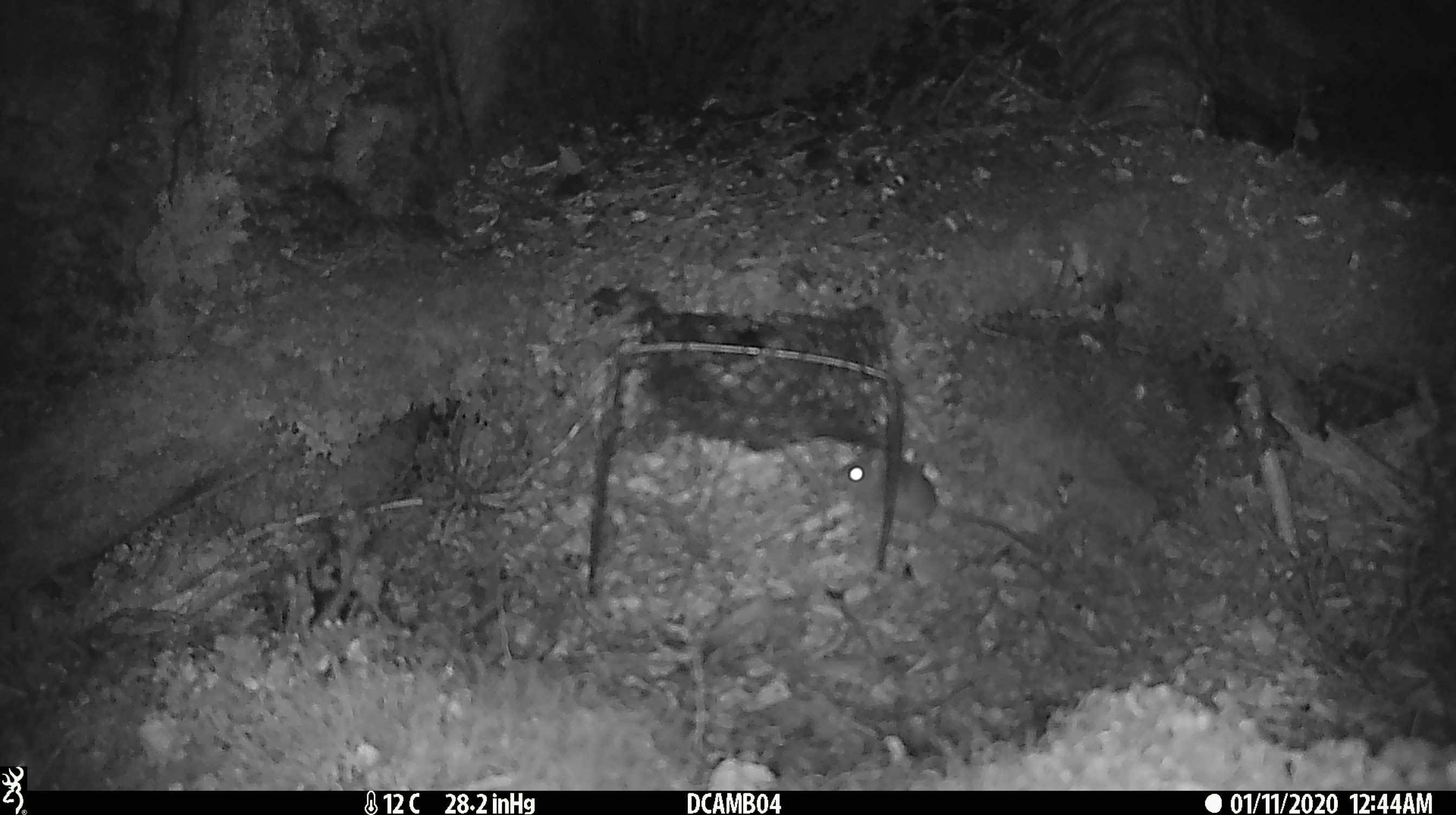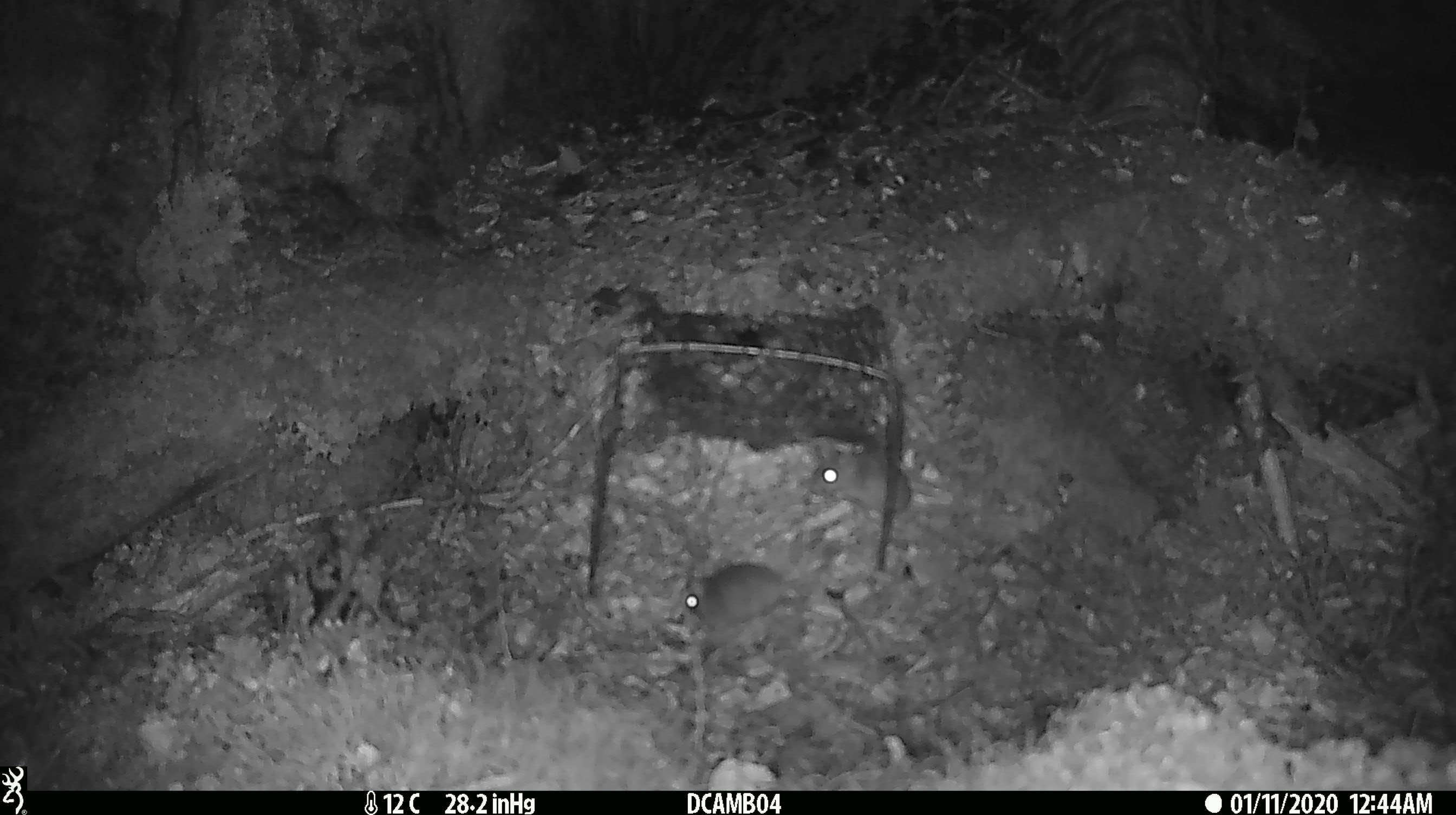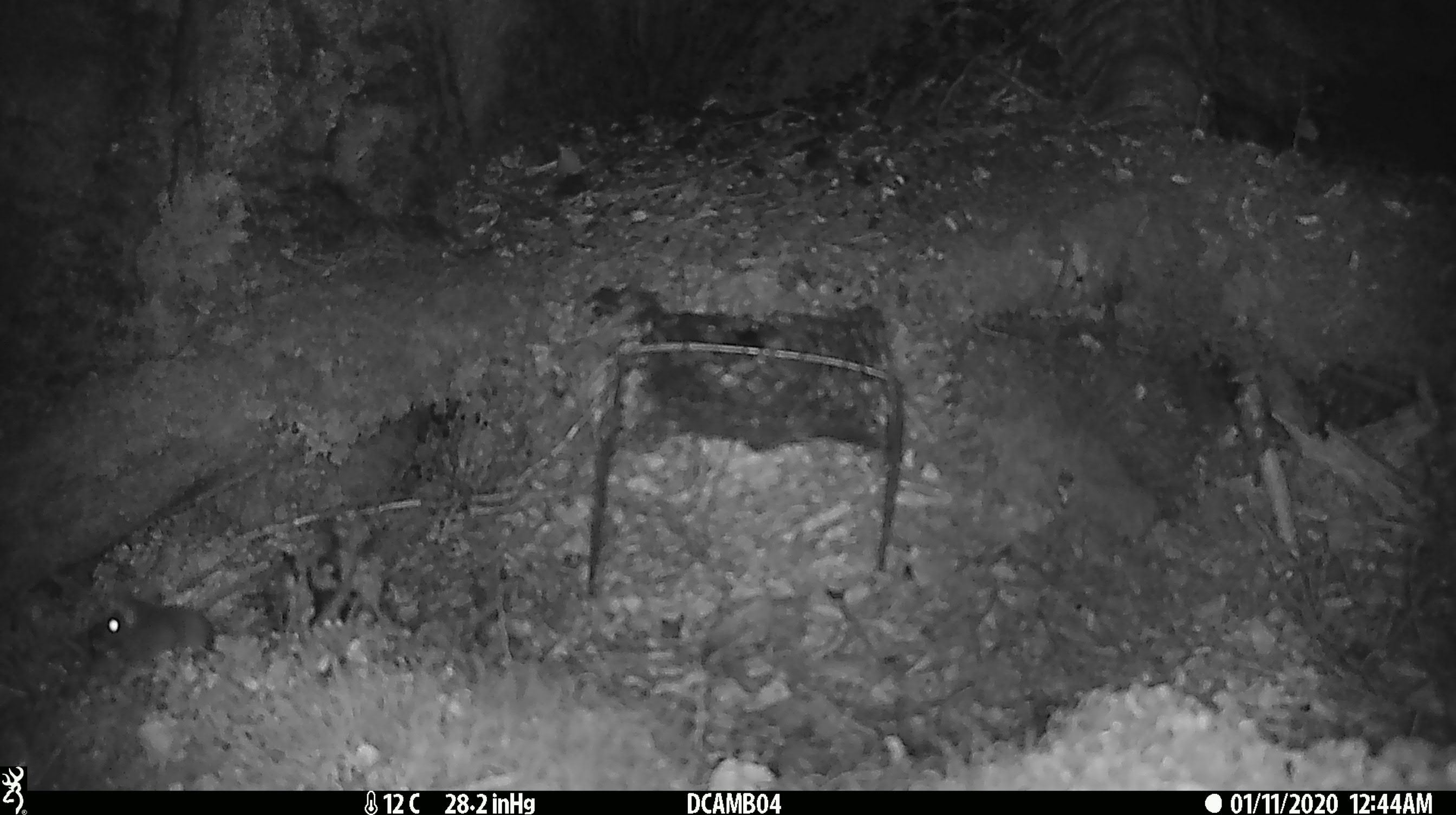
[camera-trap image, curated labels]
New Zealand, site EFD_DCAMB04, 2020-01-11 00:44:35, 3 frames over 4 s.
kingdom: Animalia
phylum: Chordata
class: Mammalia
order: Rodentia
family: Muridae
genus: Mus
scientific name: Mus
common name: mouse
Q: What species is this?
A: Mouse (Mus).